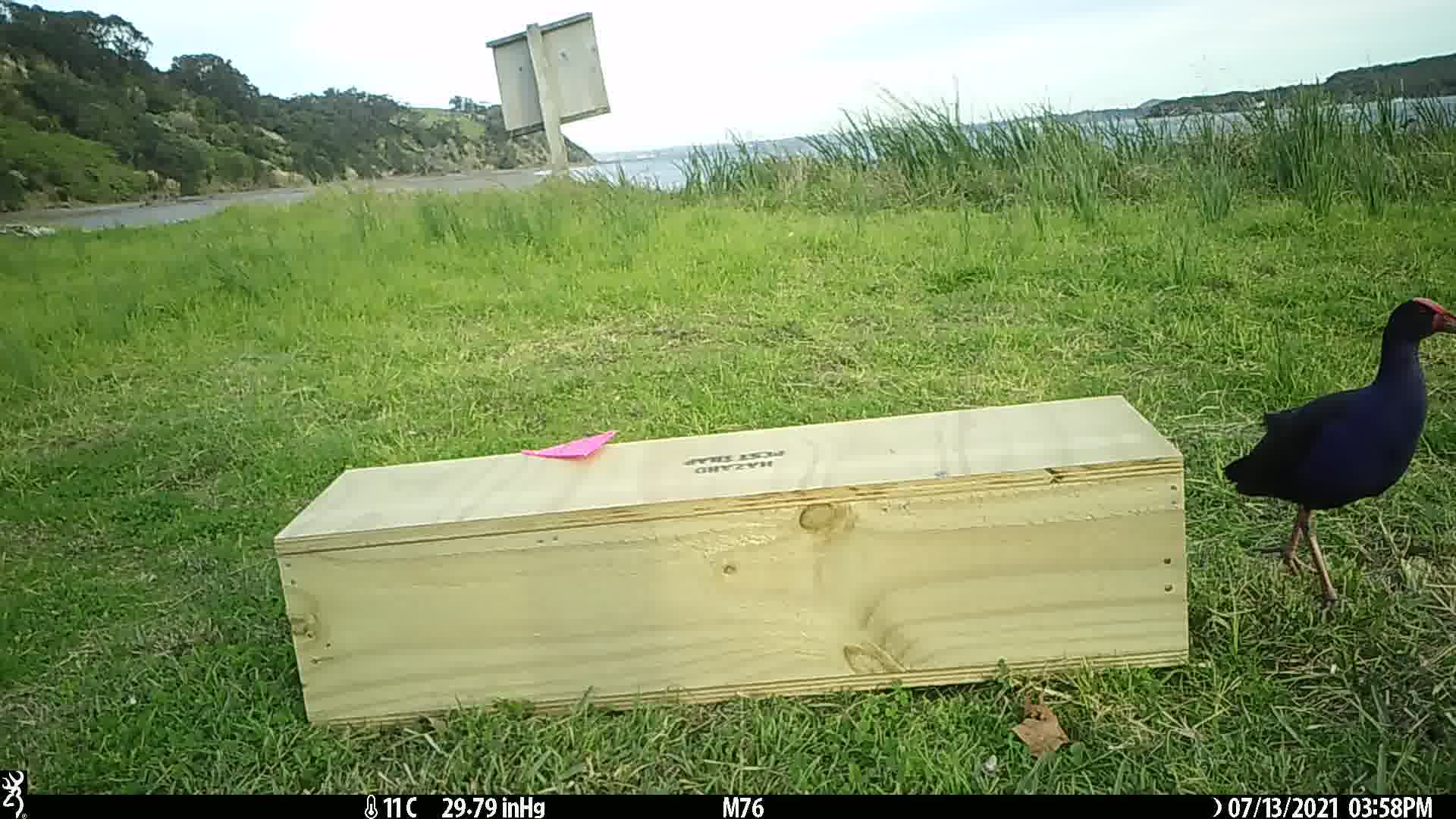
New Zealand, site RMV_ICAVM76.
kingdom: Animalia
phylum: Chordata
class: Aves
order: Gruiformes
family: Rallidae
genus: Porphyrio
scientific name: Porphyrio melanotus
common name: australasian swamphen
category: pukeko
Pukeko (australasian swamphen) (Porphyrio melanotus).